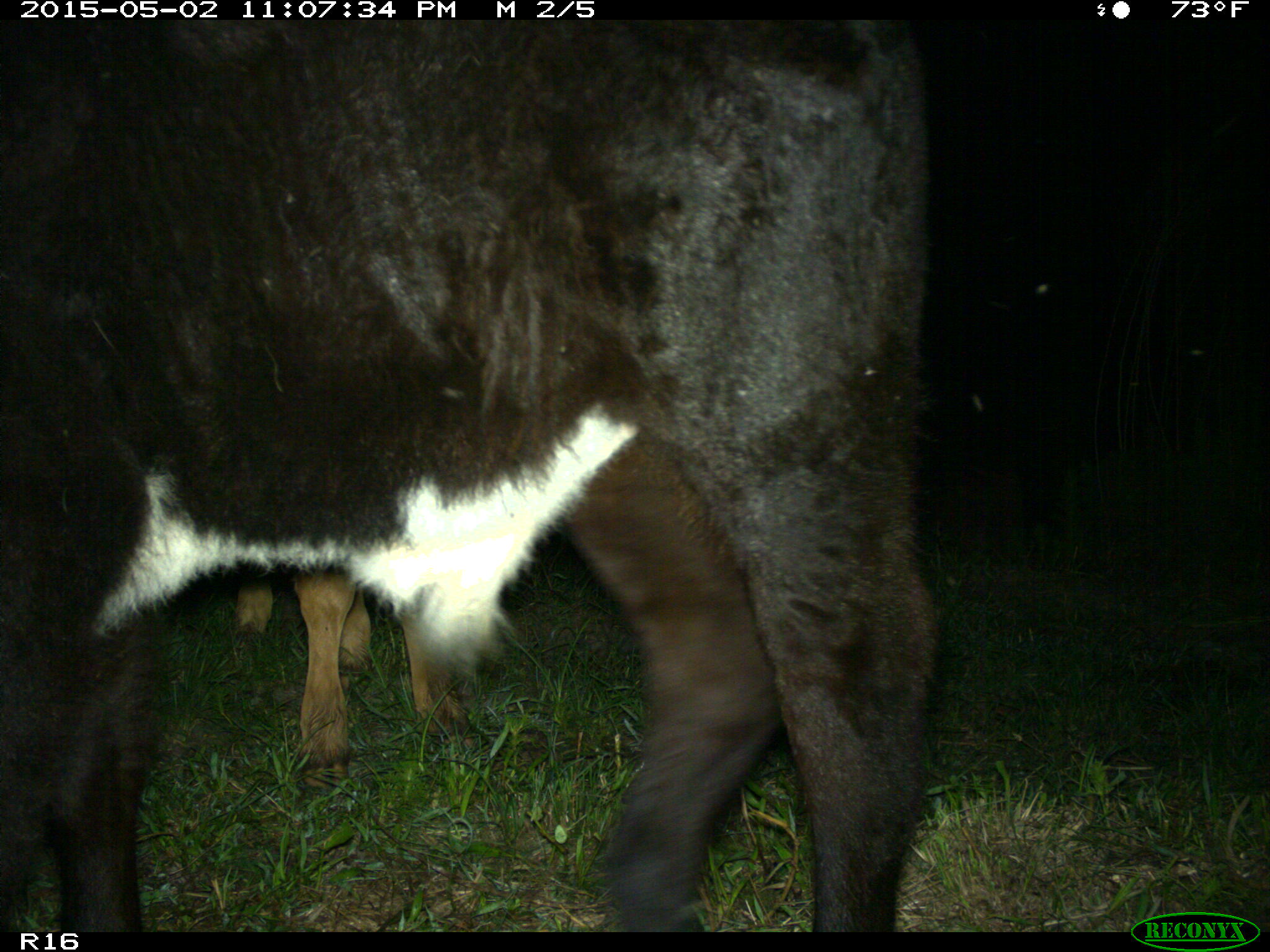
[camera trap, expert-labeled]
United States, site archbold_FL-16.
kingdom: Animalia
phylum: Chordata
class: Mammalia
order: Artiodactyla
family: Bovidae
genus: Bos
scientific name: Bos taurus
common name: domestic cow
Bos taurus (domestic cow).